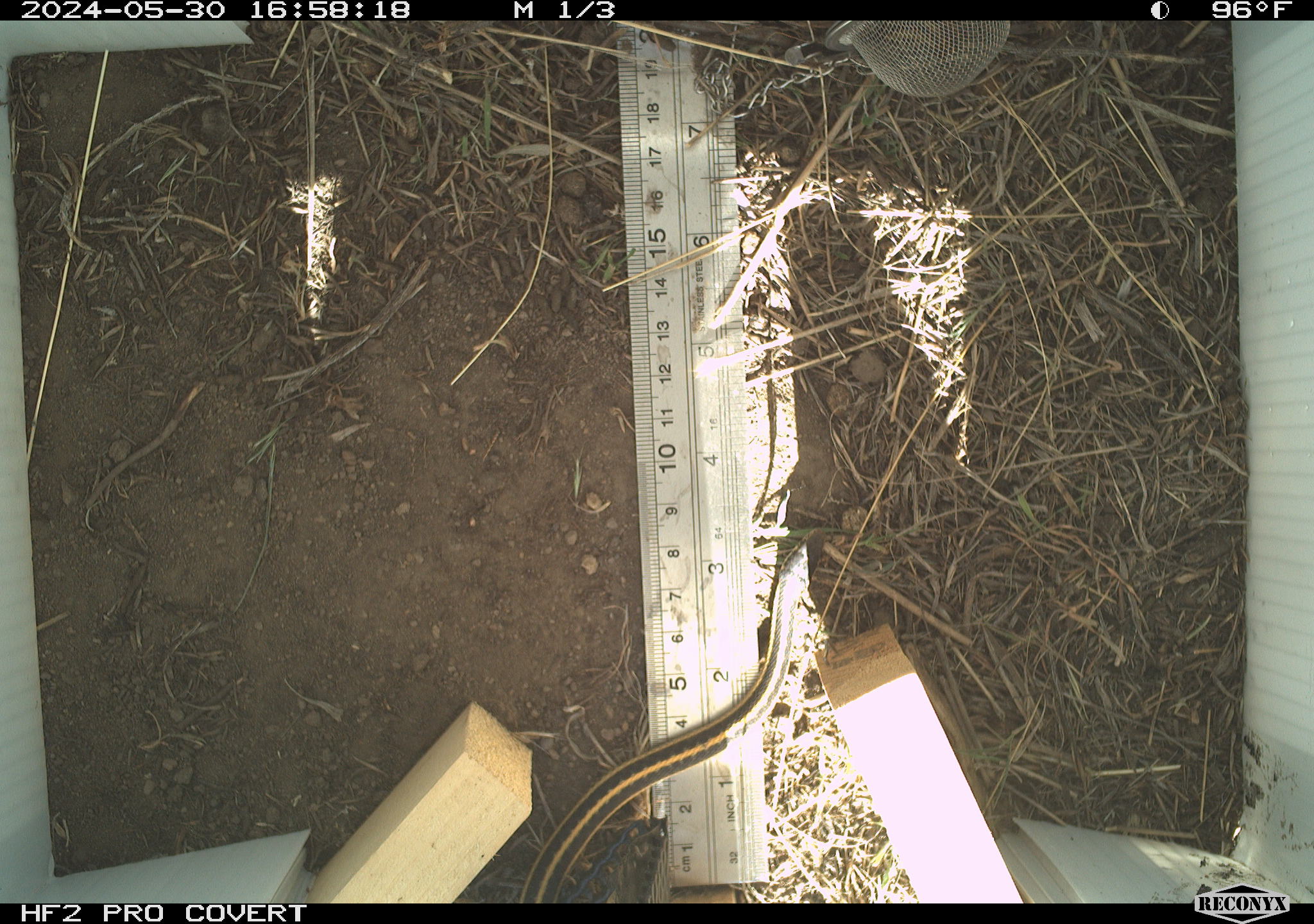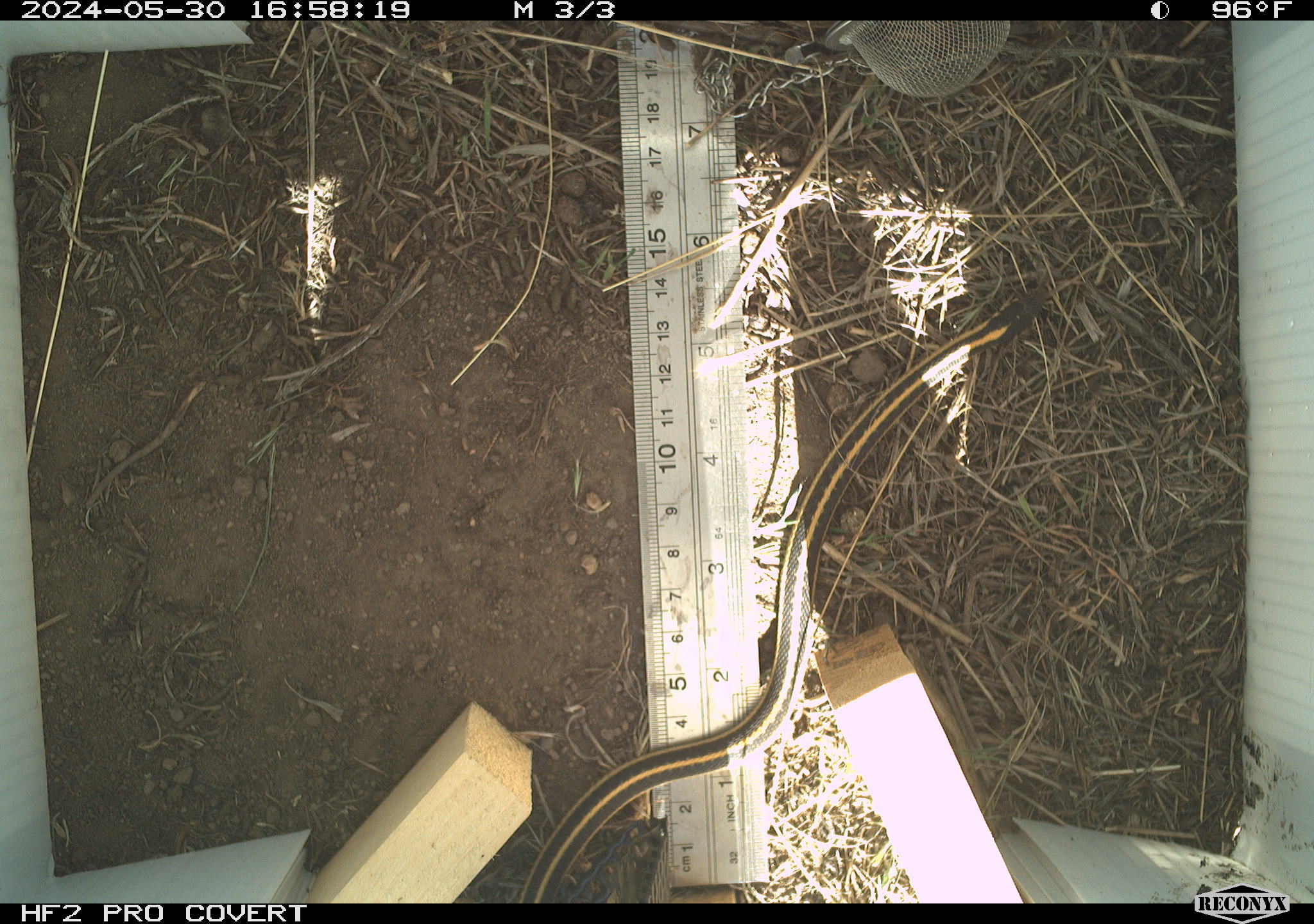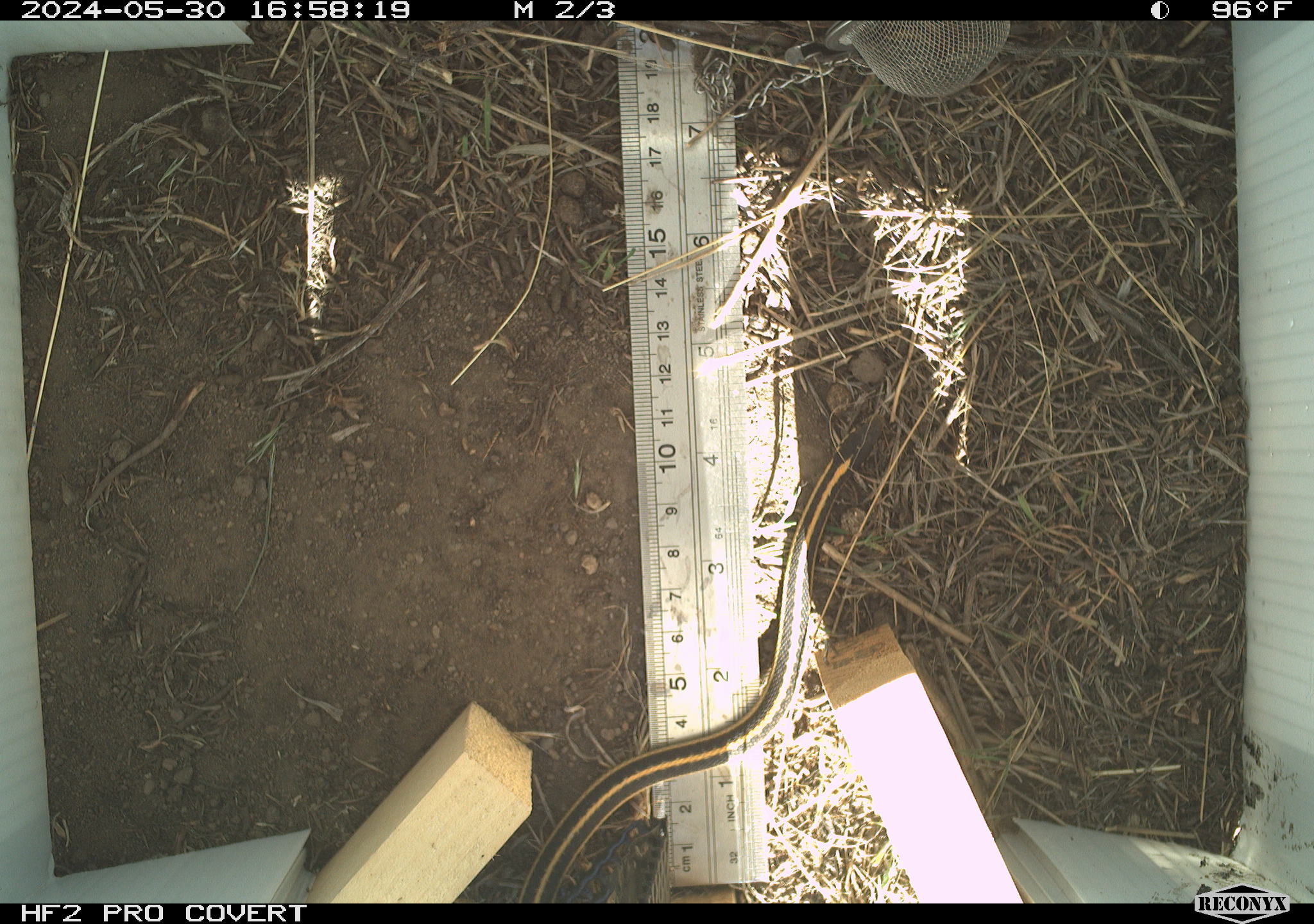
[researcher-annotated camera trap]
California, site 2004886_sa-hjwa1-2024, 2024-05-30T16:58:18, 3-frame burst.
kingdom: Animalia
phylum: Chordata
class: Reptilia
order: Squamata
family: Colubridae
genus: Thamnophis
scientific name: Thamnophis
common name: american gartersnakes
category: thamnophis species